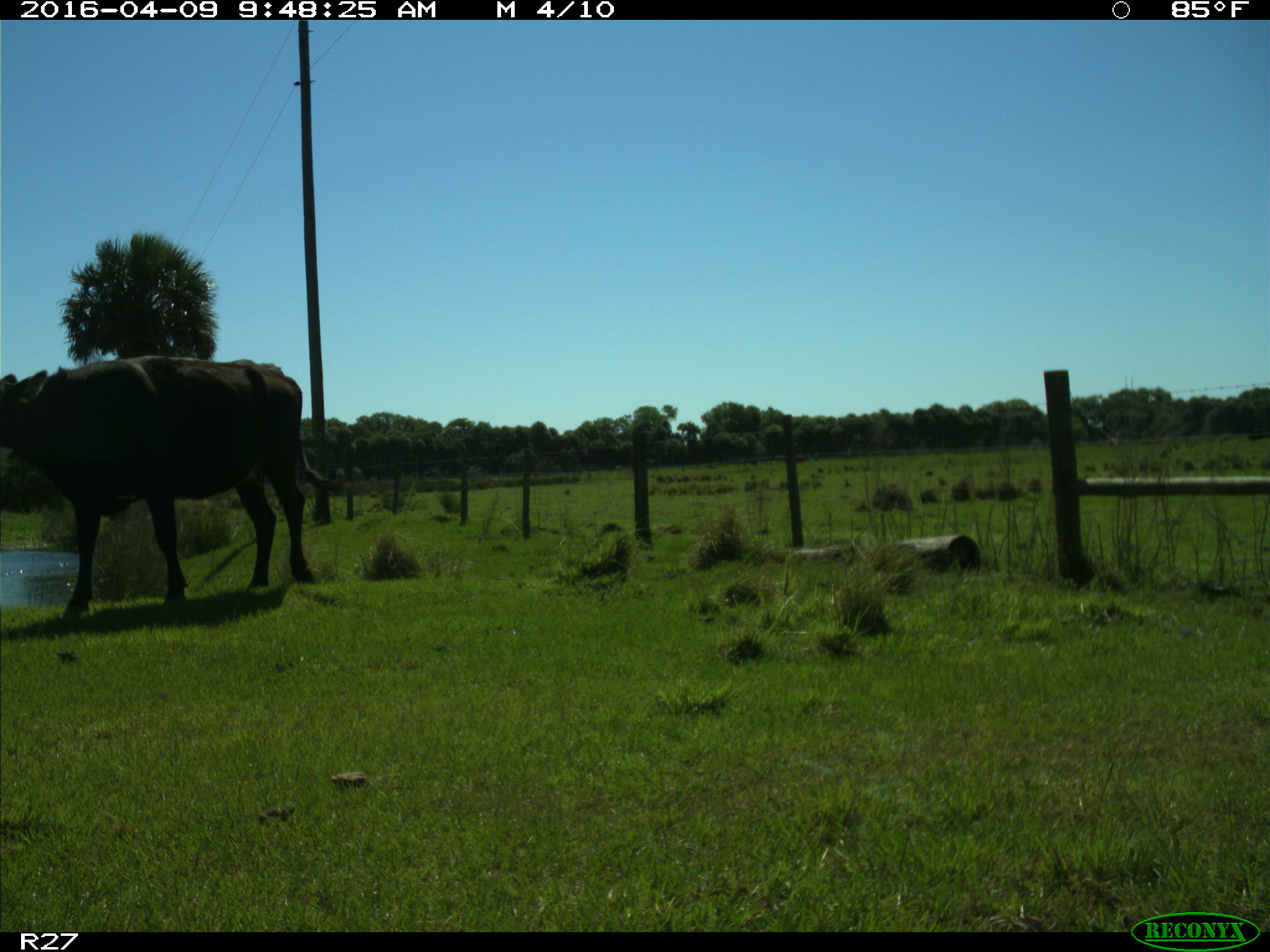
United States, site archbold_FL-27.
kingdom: Animalia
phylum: Chordata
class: Mammalia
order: Artiodactyla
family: Bovidae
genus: Bos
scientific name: Bos taurus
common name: domestic cow